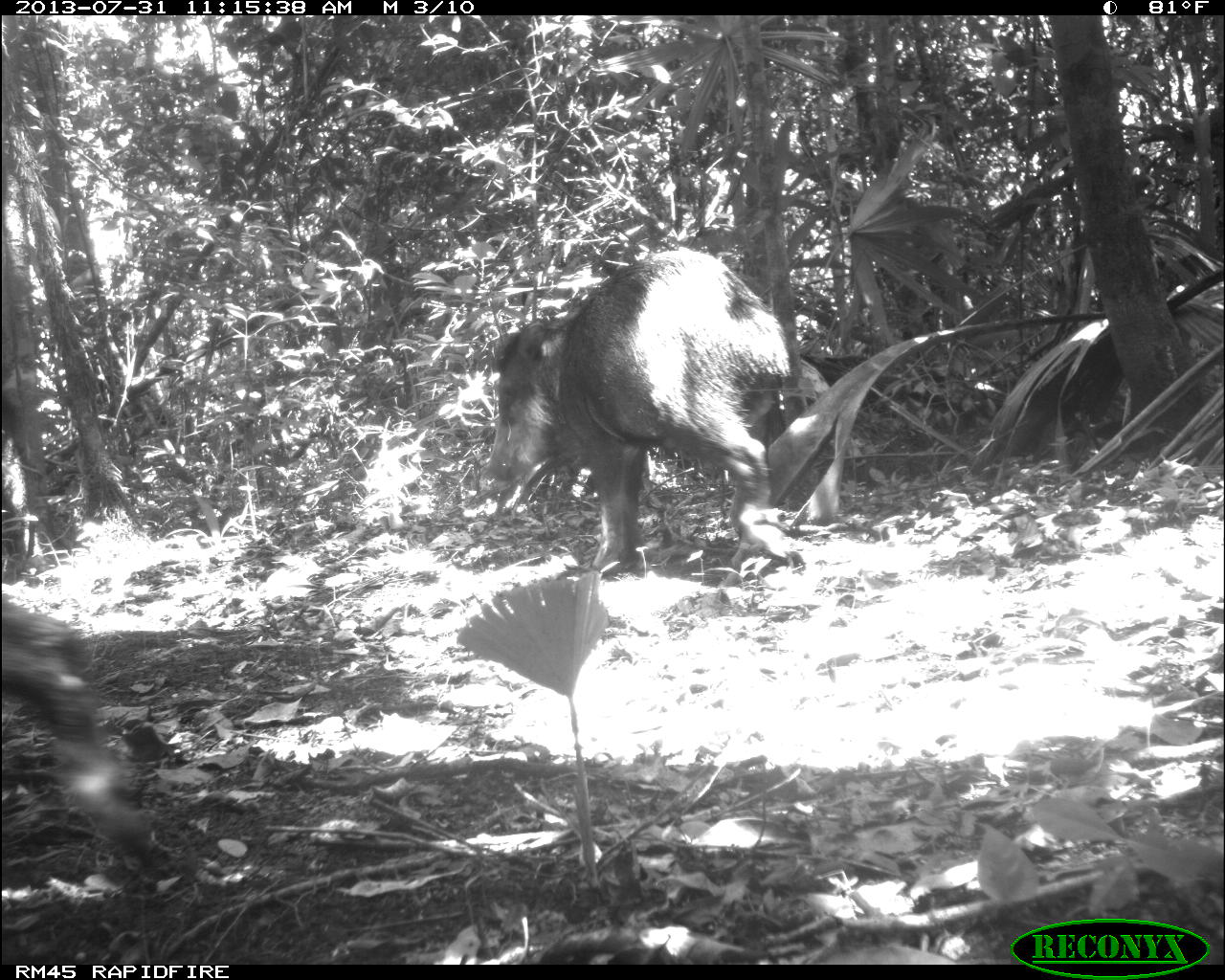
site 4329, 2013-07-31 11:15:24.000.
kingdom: Animalia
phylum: Chordata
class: Mammalia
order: Artiodactyla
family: Tayassuidae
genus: Tayassu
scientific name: Tayassu pecari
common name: white-lipped peccary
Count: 10.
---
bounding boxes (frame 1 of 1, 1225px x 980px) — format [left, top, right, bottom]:
tayassu pecari: [480, 249, 803, 586]; [0, 600, 173, 870]